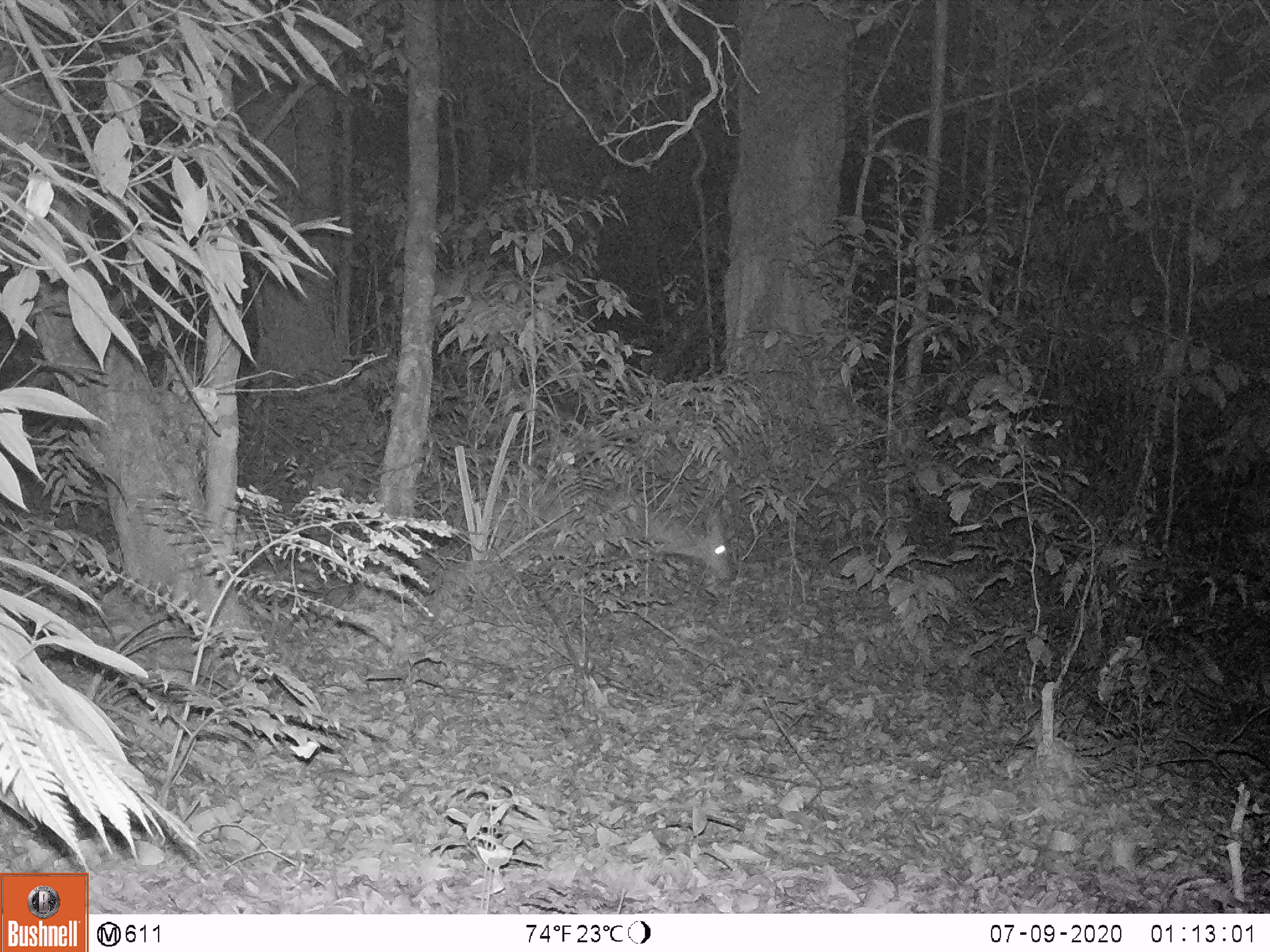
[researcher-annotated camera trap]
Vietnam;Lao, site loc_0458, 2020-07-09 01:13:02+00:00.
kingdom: Animalia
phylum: Chordata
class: Mammalia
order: Artiodactyla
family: Cervidae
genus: Muntiacus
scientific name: Muntiacus vuquangensis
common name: large-antlered muntjac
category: large antlered muntjac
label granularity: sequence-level